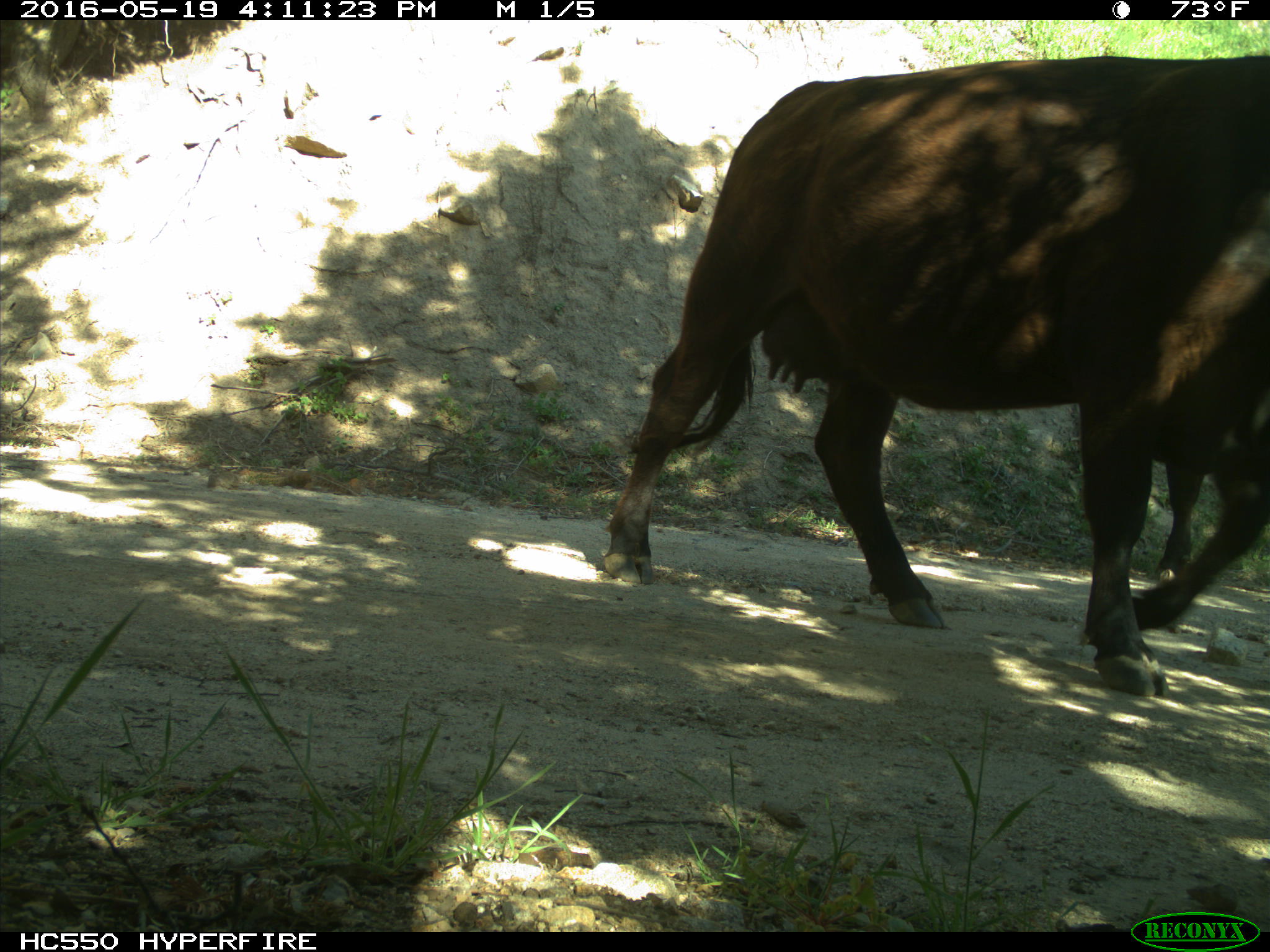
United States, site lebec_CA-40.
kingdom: Animalia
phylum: Chordata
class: Mammalia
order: Artiodactyla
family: Bovidae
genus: Bos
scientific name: Bos taurus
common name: domestic cow